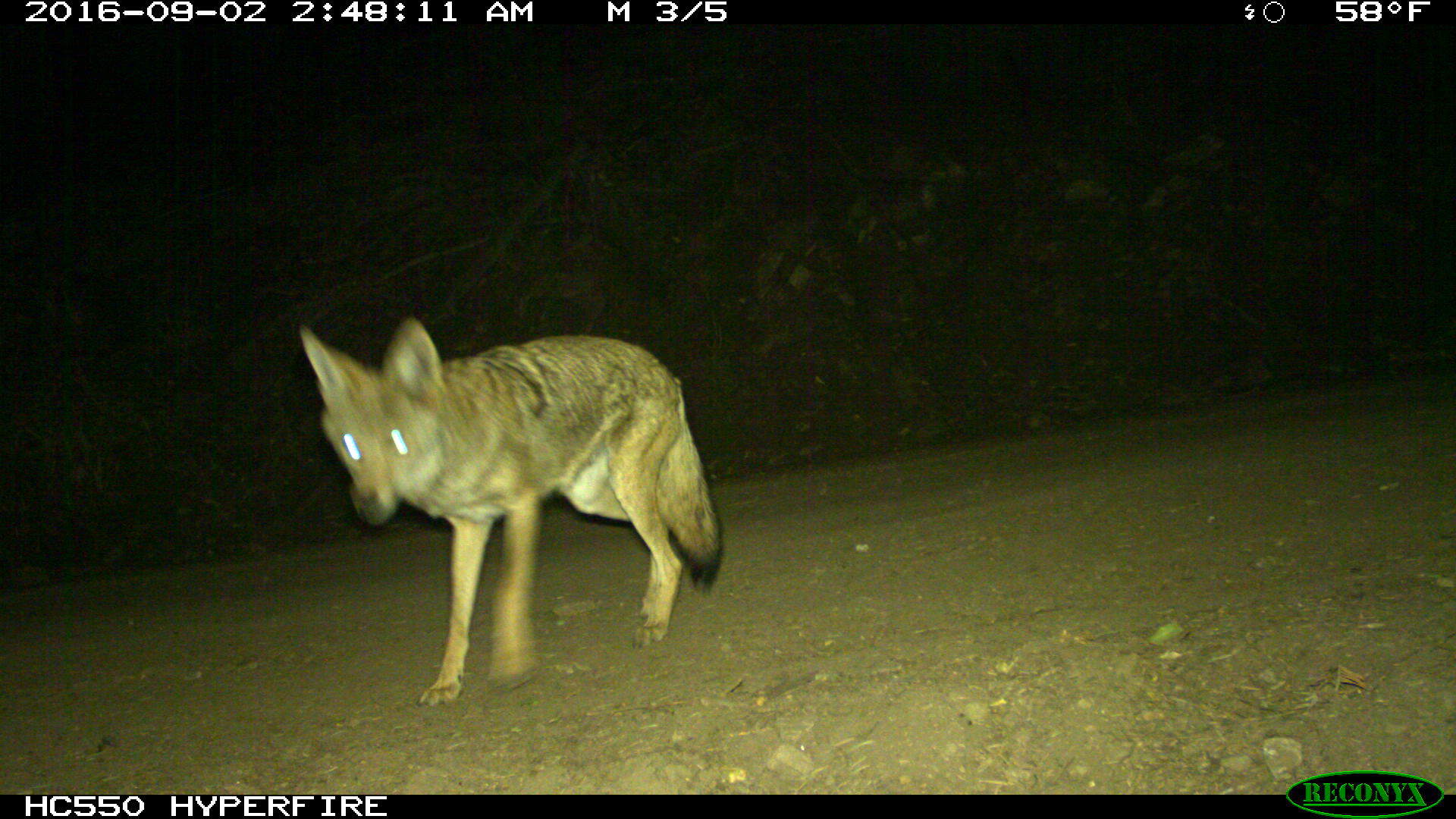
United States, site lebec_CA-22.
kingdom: Animalia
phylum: Chordata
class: Mammalia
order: Carnivora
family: Canidae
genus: Canis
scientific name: Canis latrans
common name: coyote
Canis latrans (coyote).